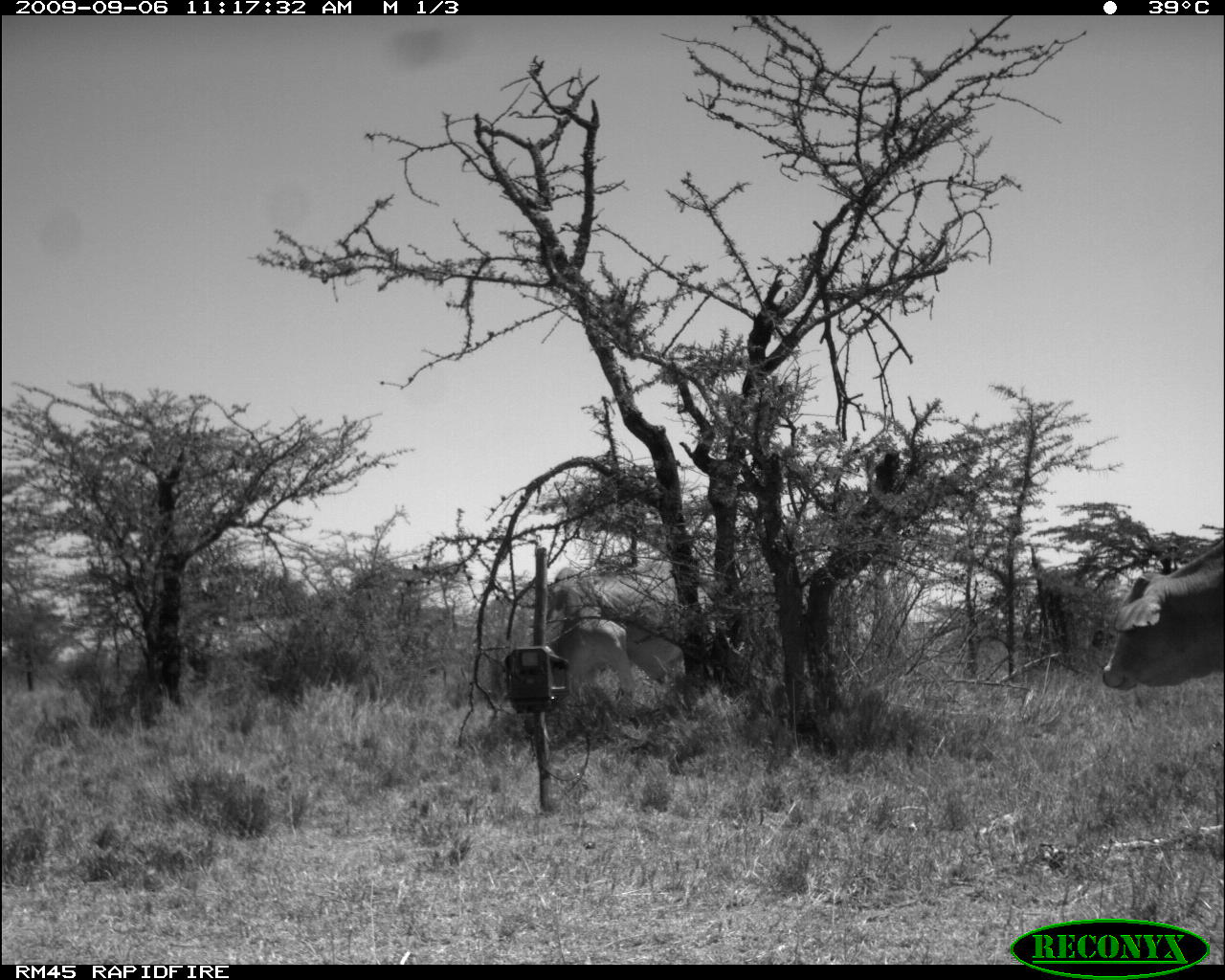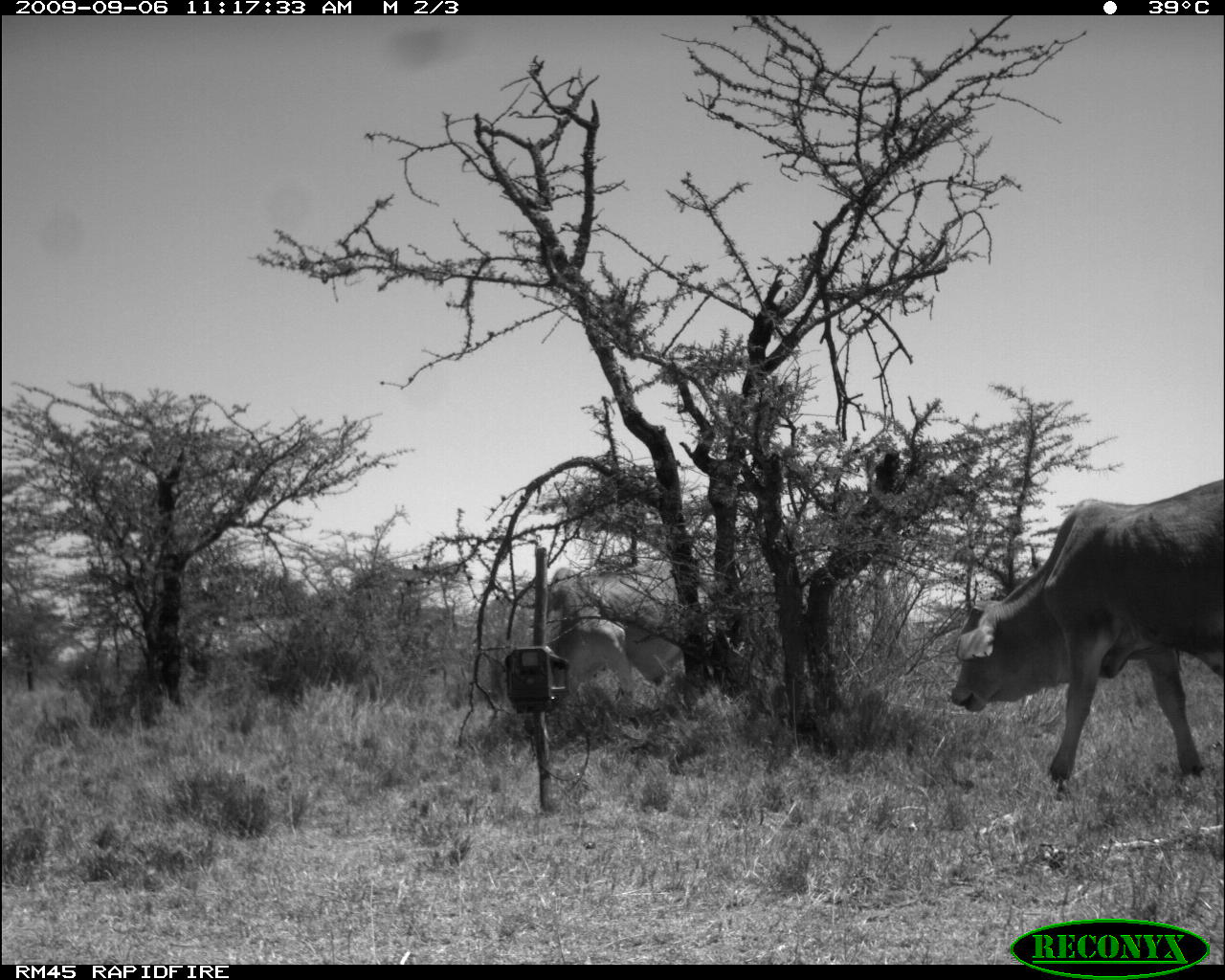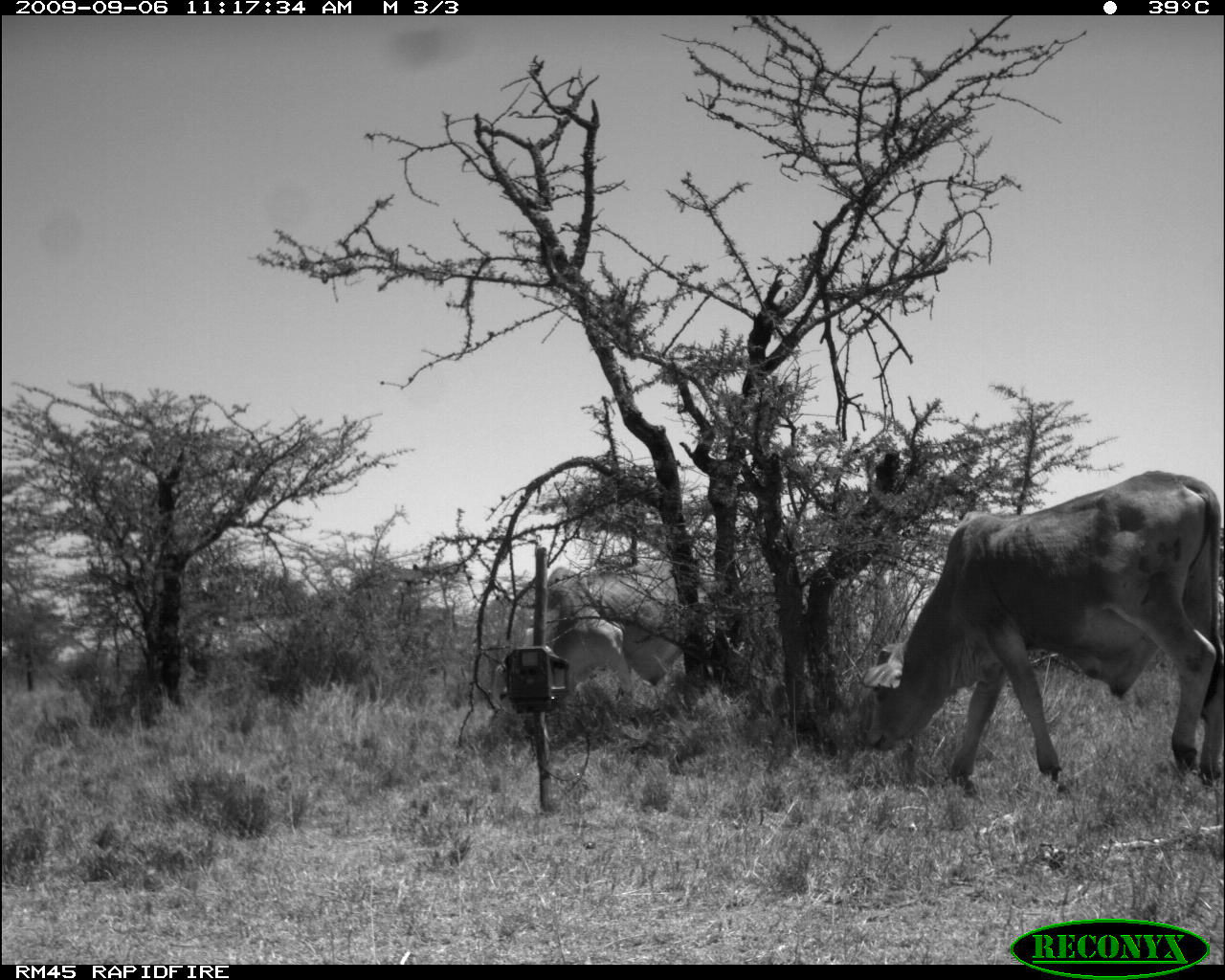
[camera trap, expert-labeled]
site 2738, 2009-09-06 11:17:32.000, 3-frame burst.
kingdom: Animalia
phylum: Chordata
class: Mammalia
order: Artiodactyla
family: Bovidae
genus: Bos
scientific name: Bos taurus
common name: domestic cattle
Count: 3.